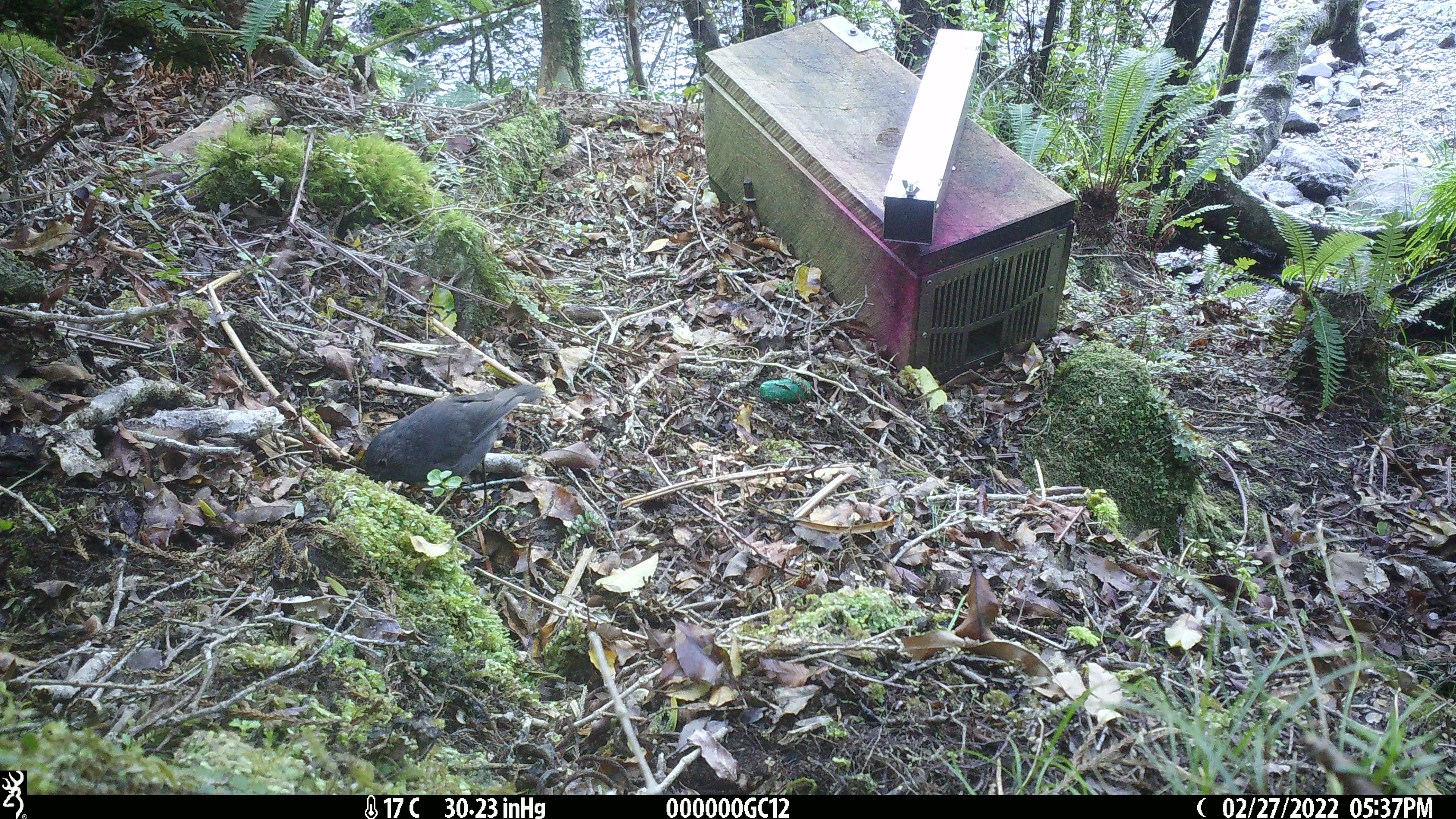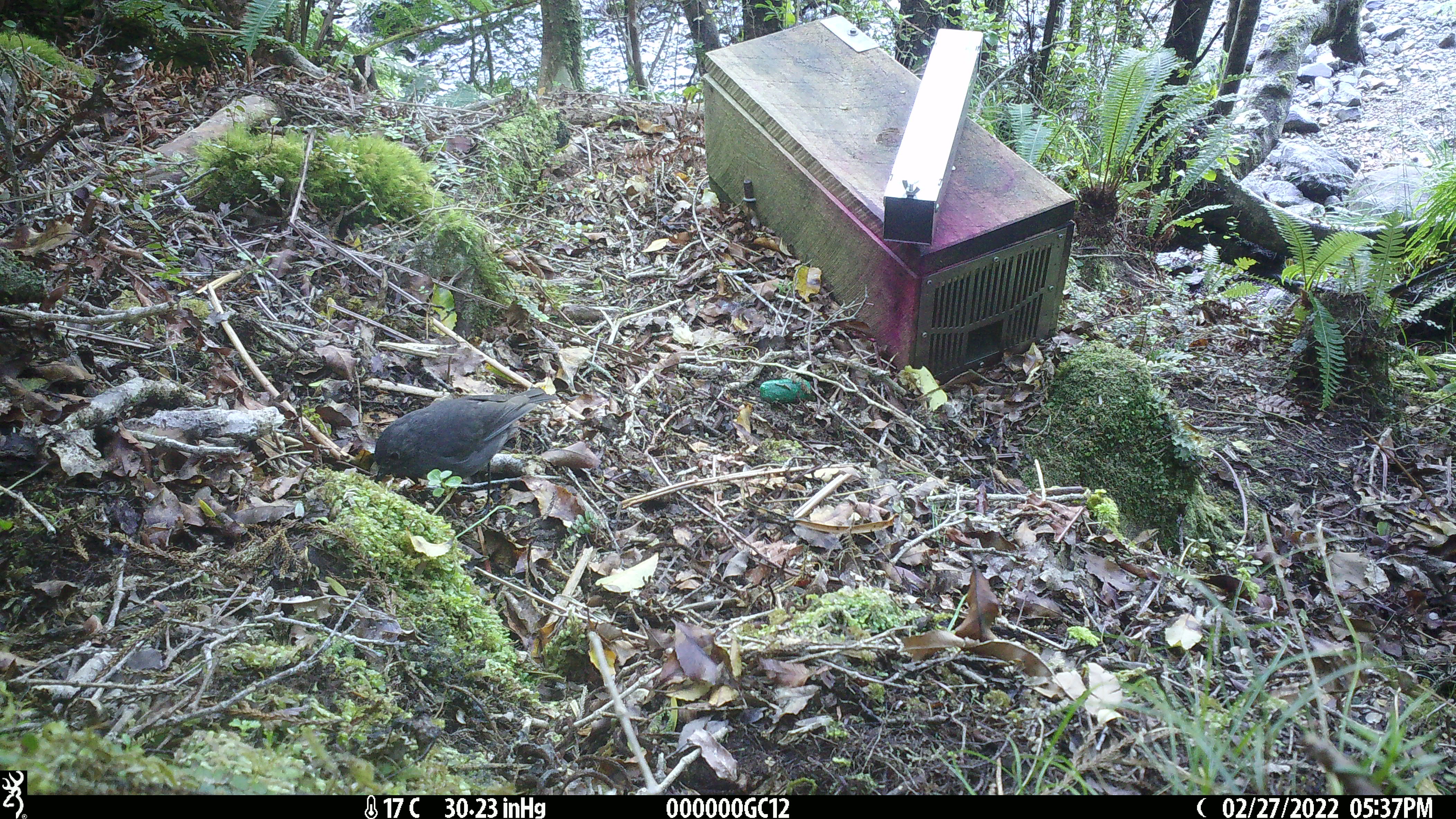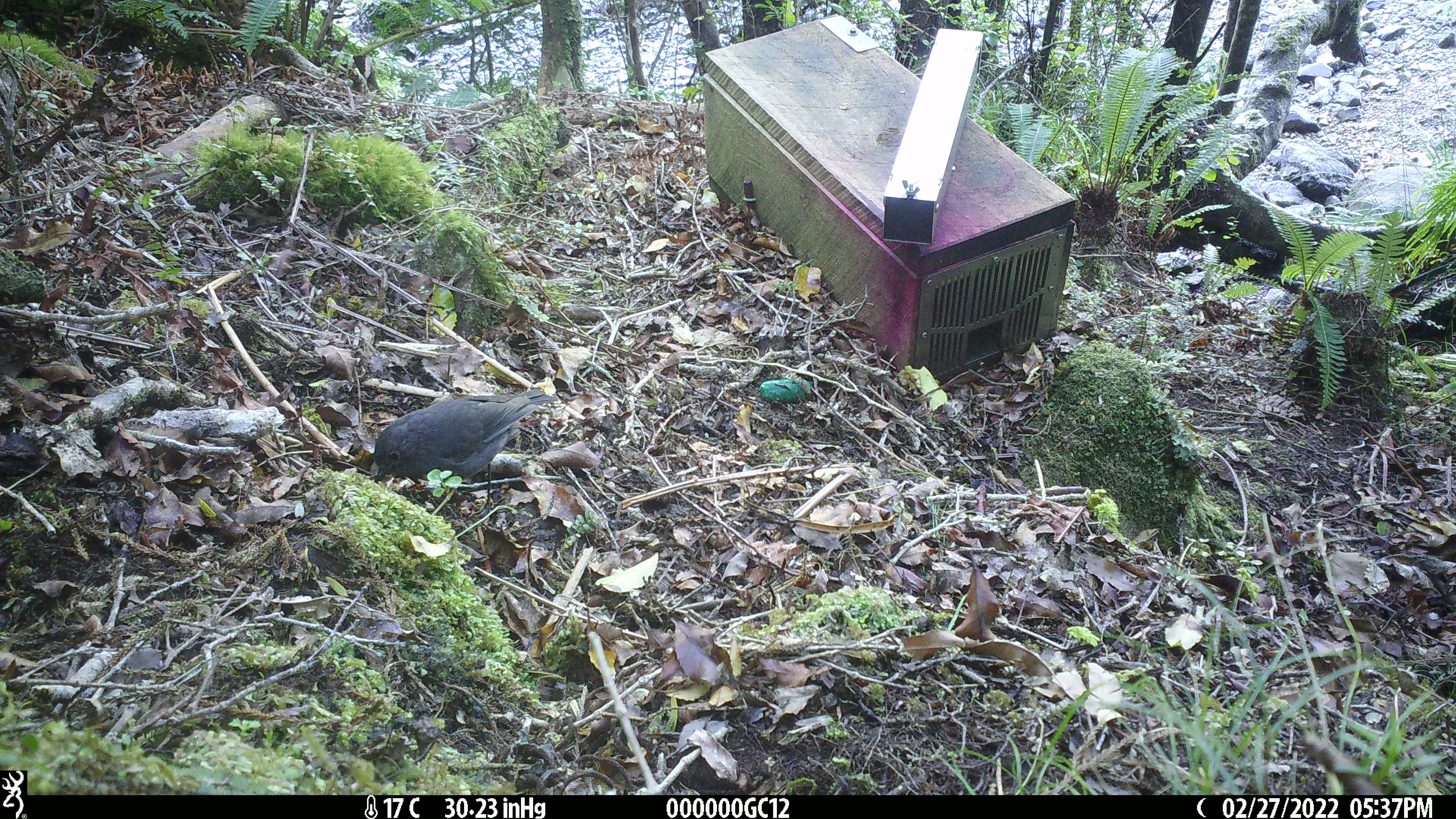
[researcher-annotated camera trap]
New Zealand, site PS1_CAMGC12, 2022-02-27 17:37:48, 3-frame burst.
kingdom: Animalia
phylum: Chordata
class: Aves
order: Passeriformes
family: Petroicidae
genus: Petroica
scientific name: Petroica australis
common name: new zealand robin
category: robin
Robin (new zealand robin) (Petroica australis).